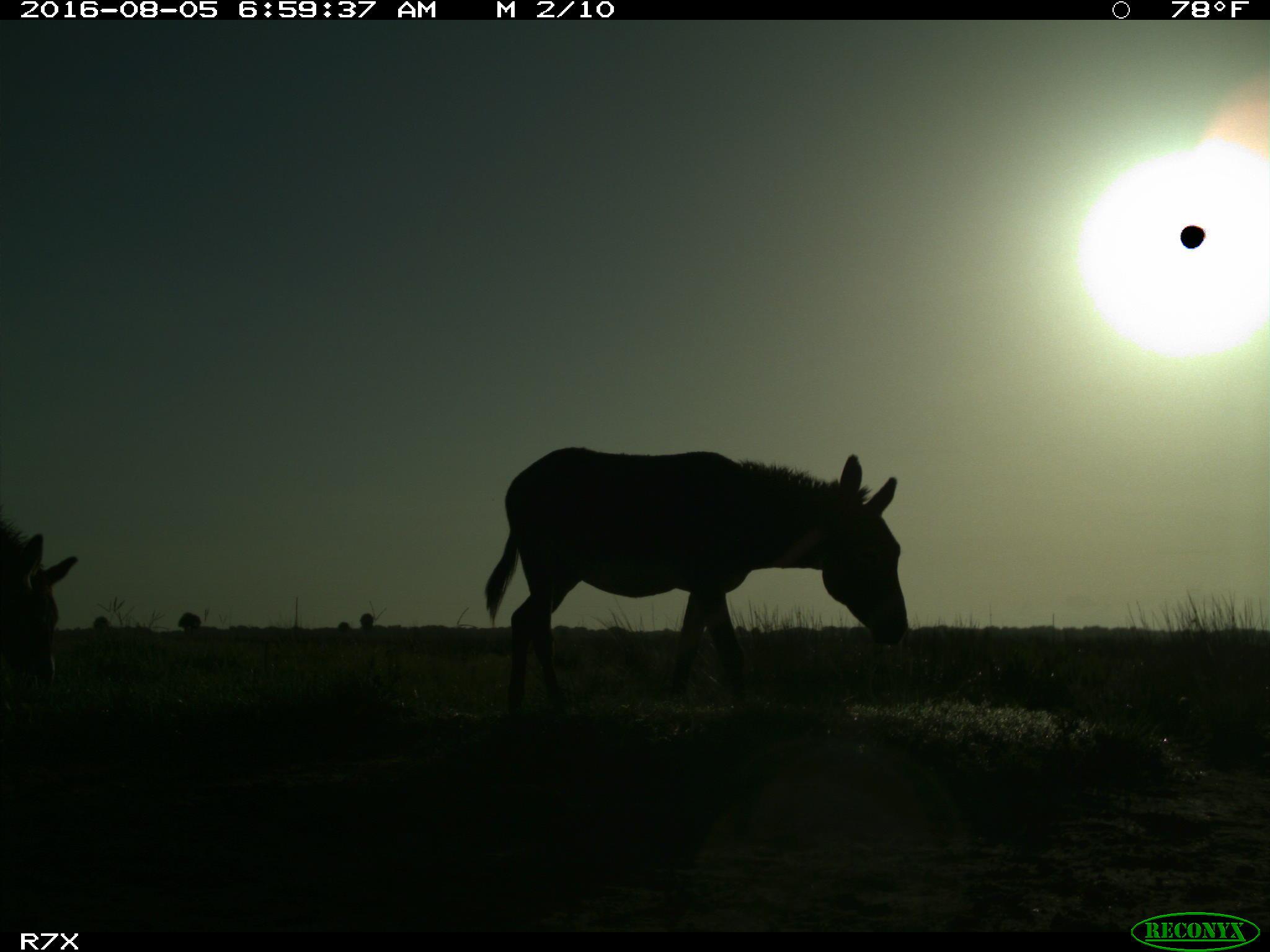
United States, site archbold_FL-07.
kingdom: Animalia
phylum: Chordata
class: Mammalia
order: Perissodactyla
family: Equidae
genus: Equus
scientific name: Equus africanus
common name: african wild ass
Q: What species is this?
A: Equus africanus (african wild ass).